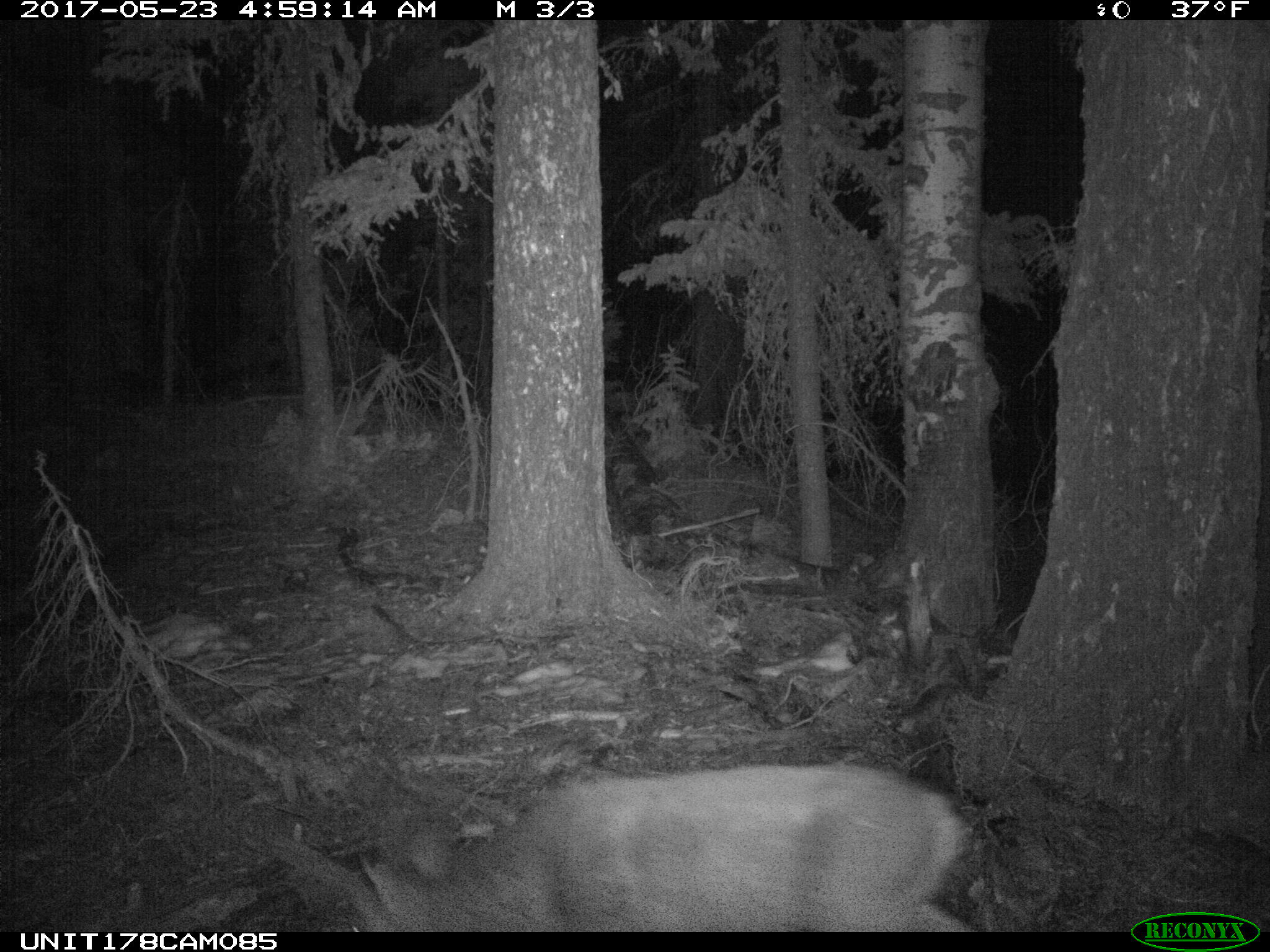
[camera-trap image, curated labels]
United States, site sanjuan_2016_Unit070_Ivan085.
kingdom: Animalia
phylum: Chordata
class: Mammalia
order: Artiodactyla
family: Cervidae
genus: Odocoileus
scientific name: Odocoileus hemionus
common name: mule deer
Odocoileus hemionus (mule deer).